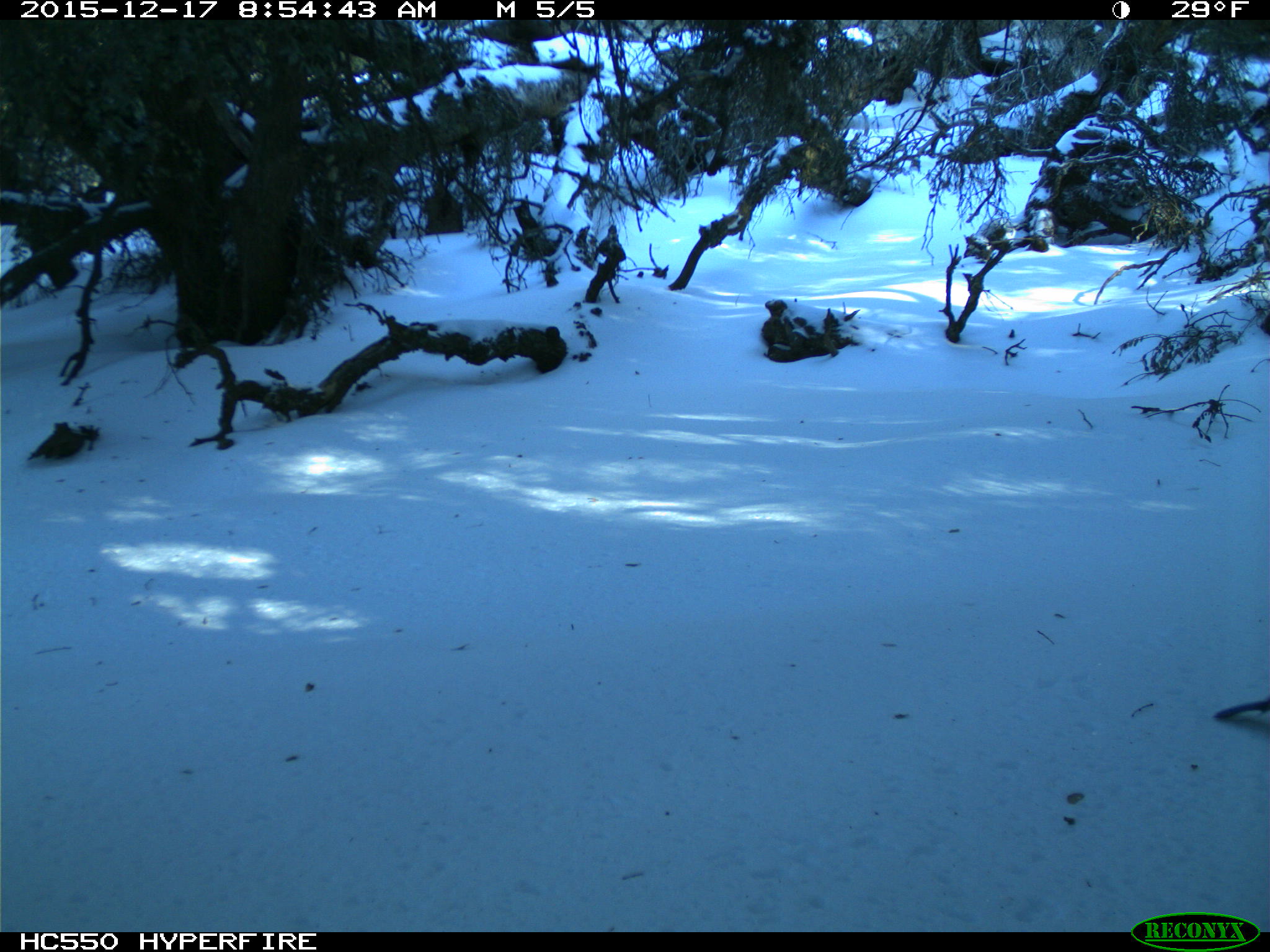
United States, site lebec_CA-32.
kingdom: Animalia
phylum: Chordata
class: Aves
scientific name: Aves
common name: birds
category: unidentified bird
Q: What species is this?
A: Unidentified bird (birds) (Aves).